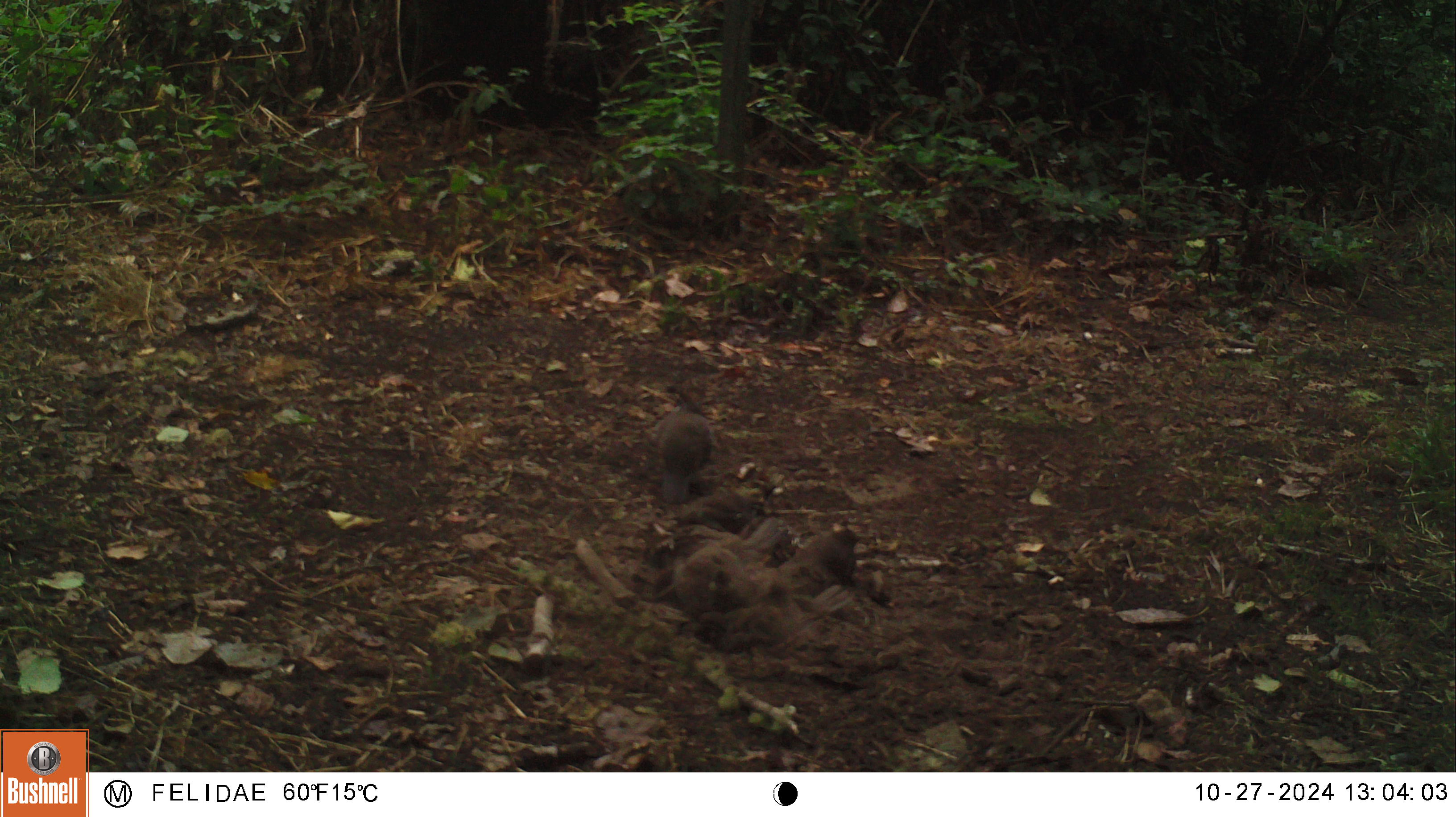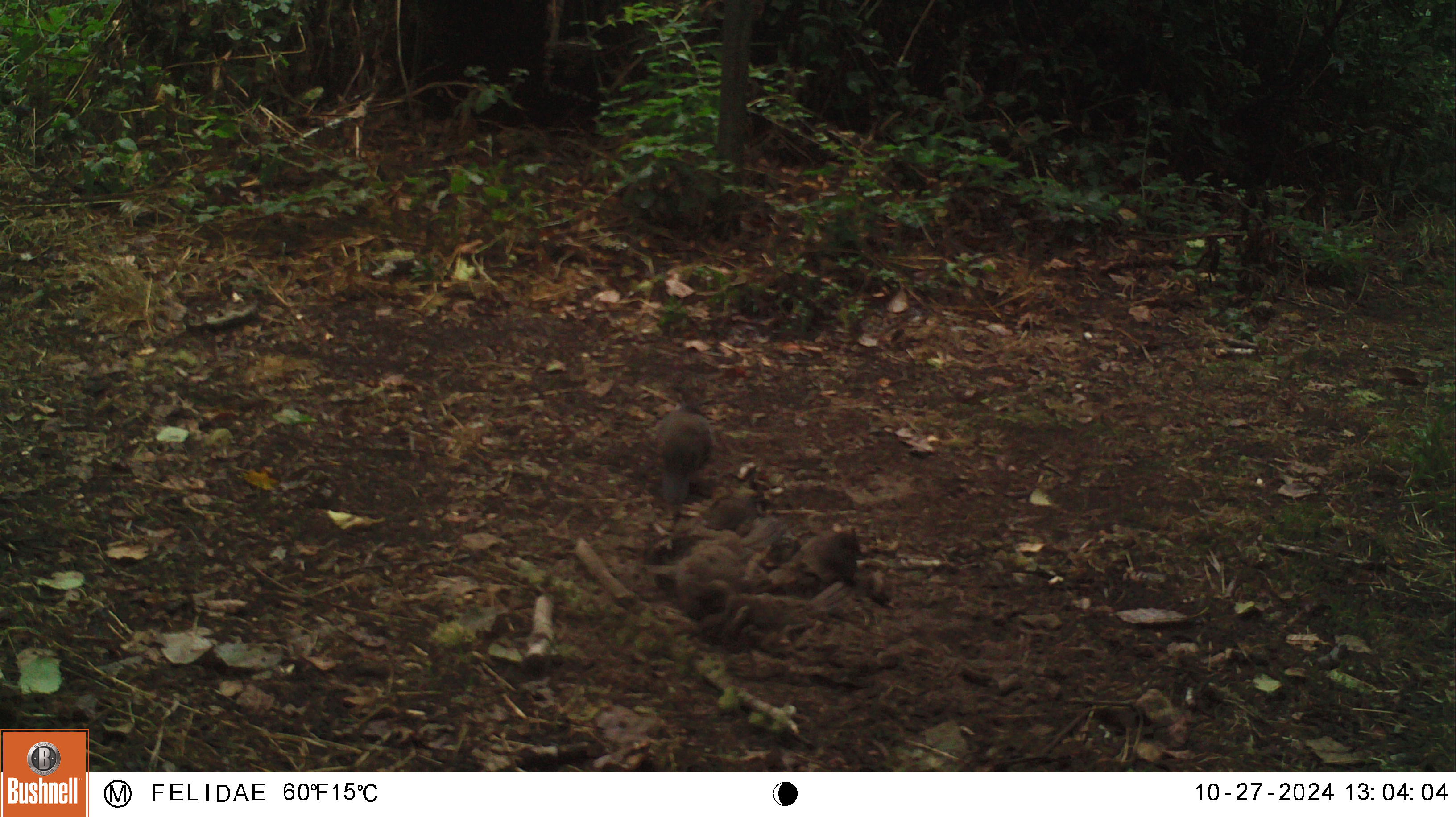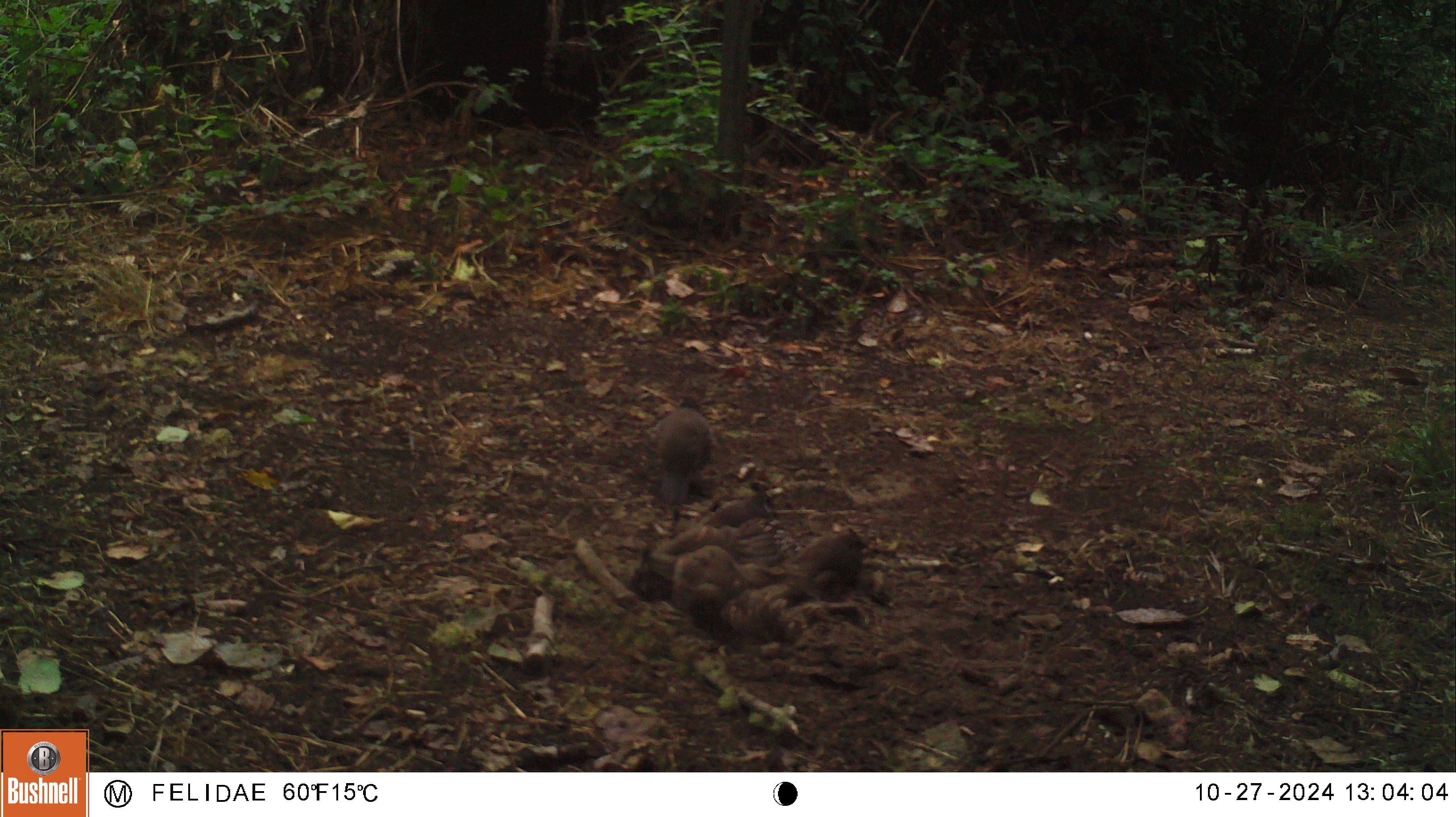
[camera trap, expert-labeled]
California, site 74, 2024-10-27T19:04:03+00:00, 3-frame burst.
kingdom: Animalia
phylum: Chordata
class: Aves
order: Galliformes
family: Odontophoridae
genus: Callipepla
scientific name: Callipepla californica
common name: california quail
California quail (Callipepla californica).